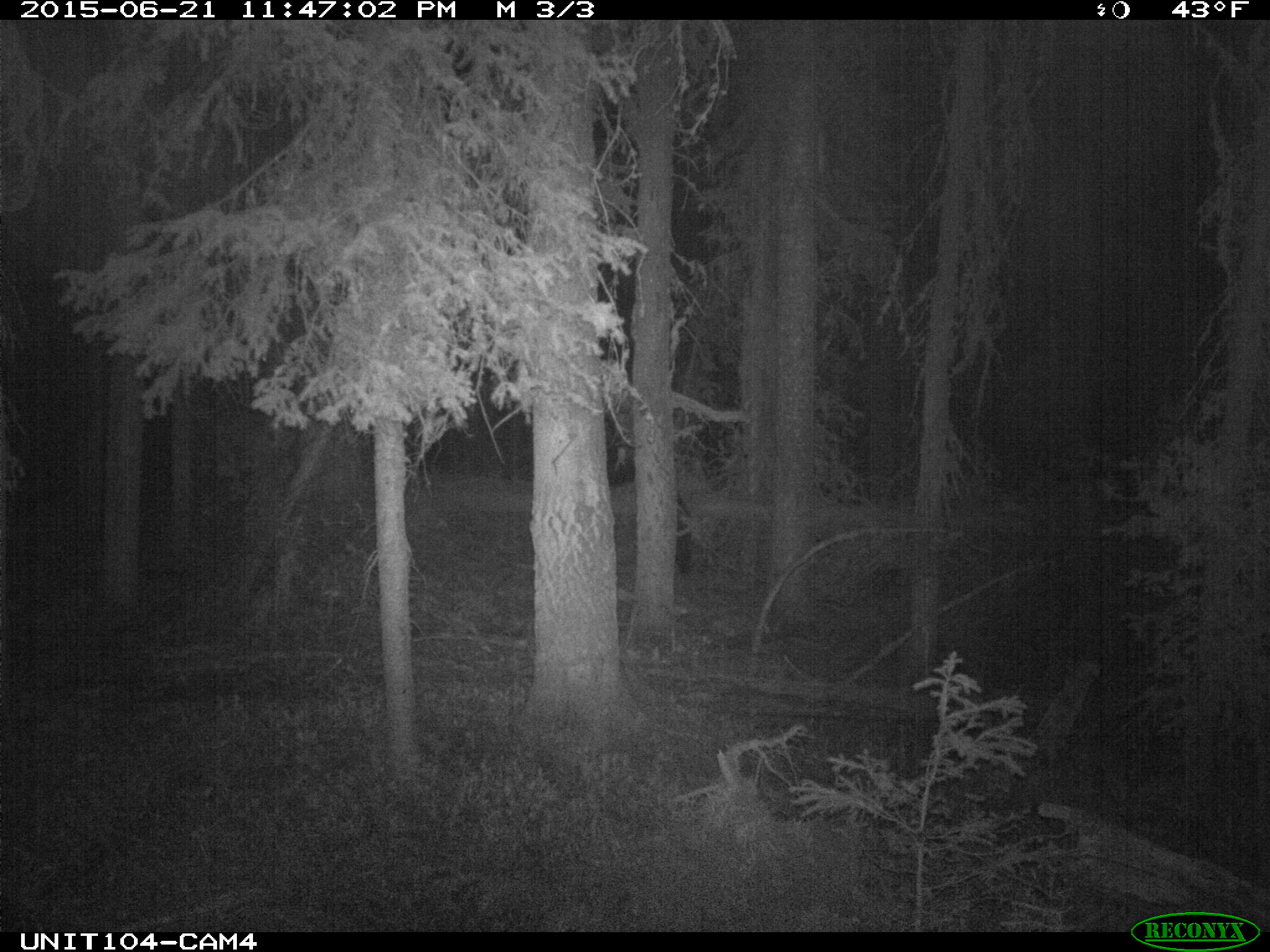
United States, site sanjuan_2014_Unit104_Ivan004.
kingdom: Animalia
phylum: Chordata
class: Mammalia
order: Artiodactyla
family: Cervidae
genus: Cervus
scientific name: Cervus elaphus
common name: red deer